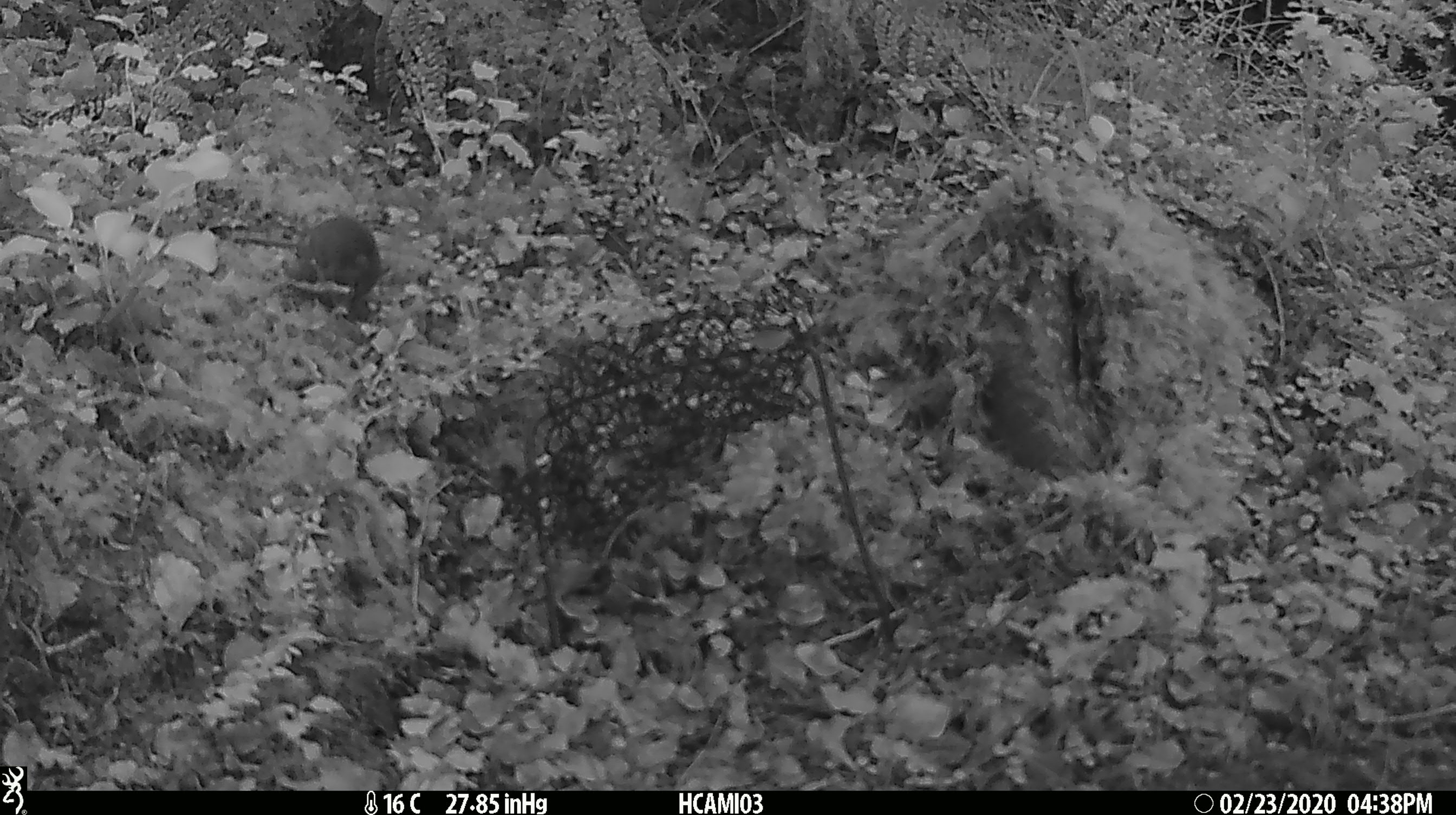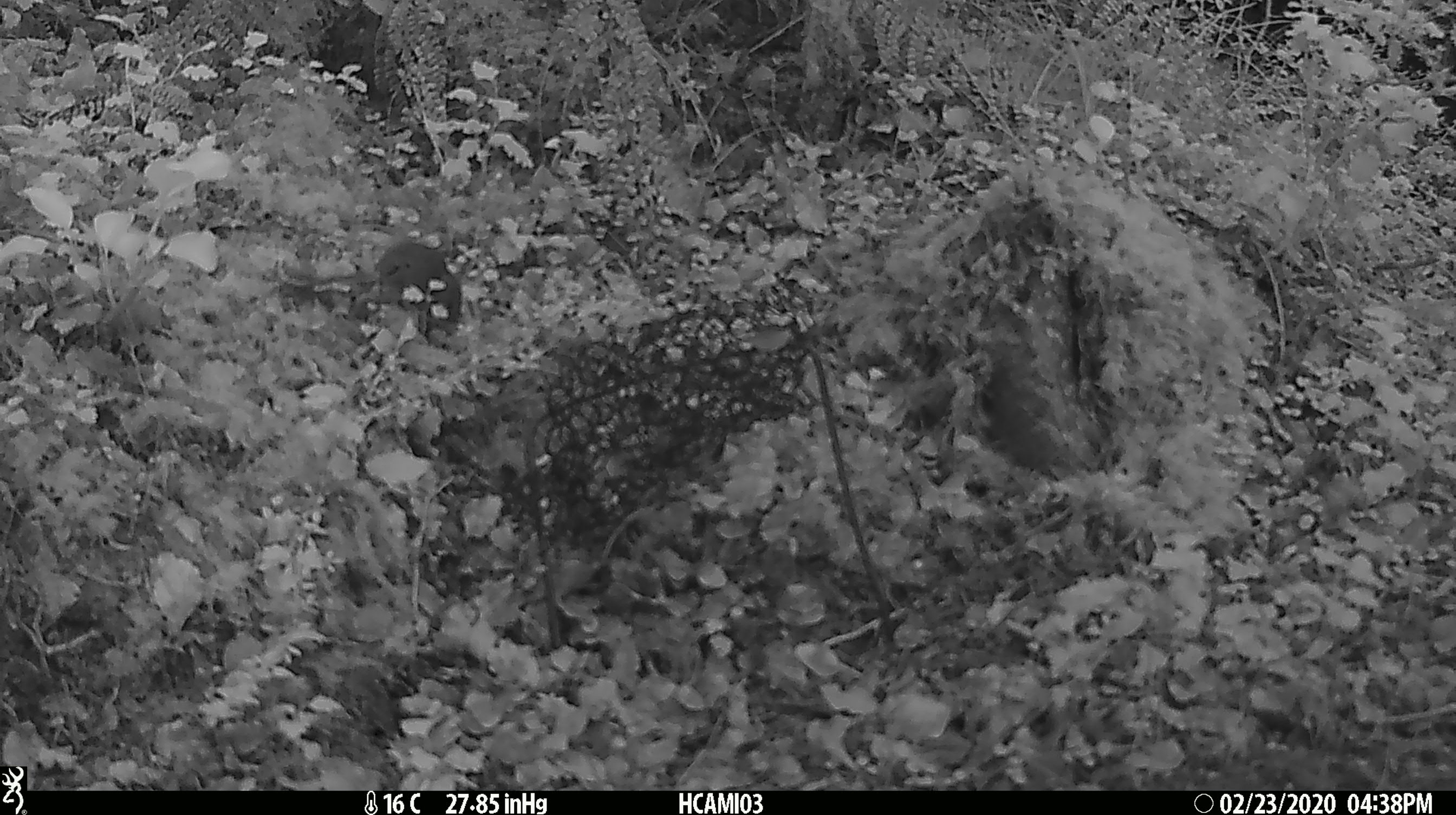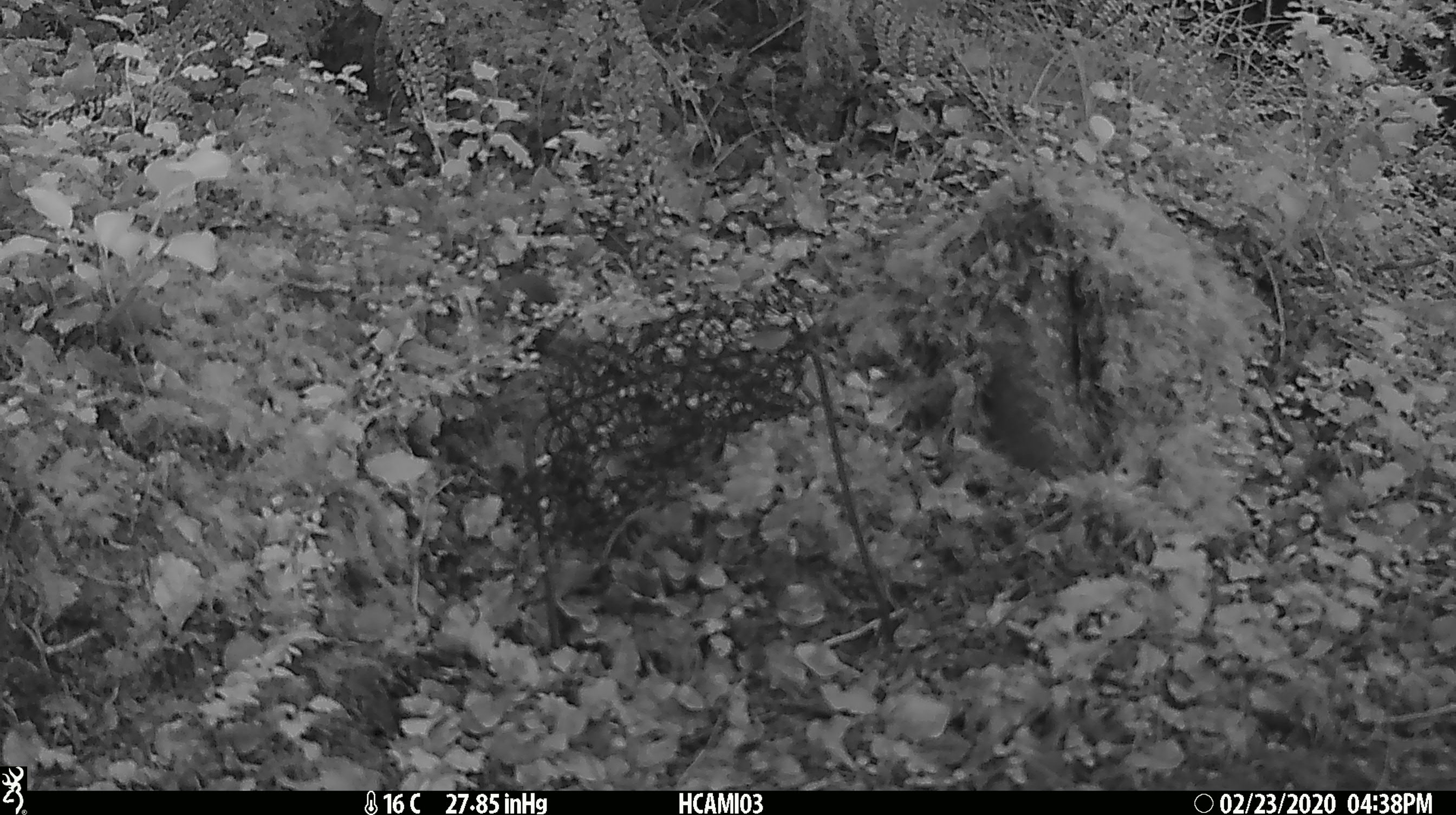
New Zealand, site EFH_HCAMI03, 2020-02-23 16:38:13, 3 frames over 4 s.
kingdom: Animalia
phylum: Chordata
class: Mammalia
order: Rodentia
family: Muridae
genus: Mus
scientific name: Mus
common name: mouse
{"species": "mouse (Mus)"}